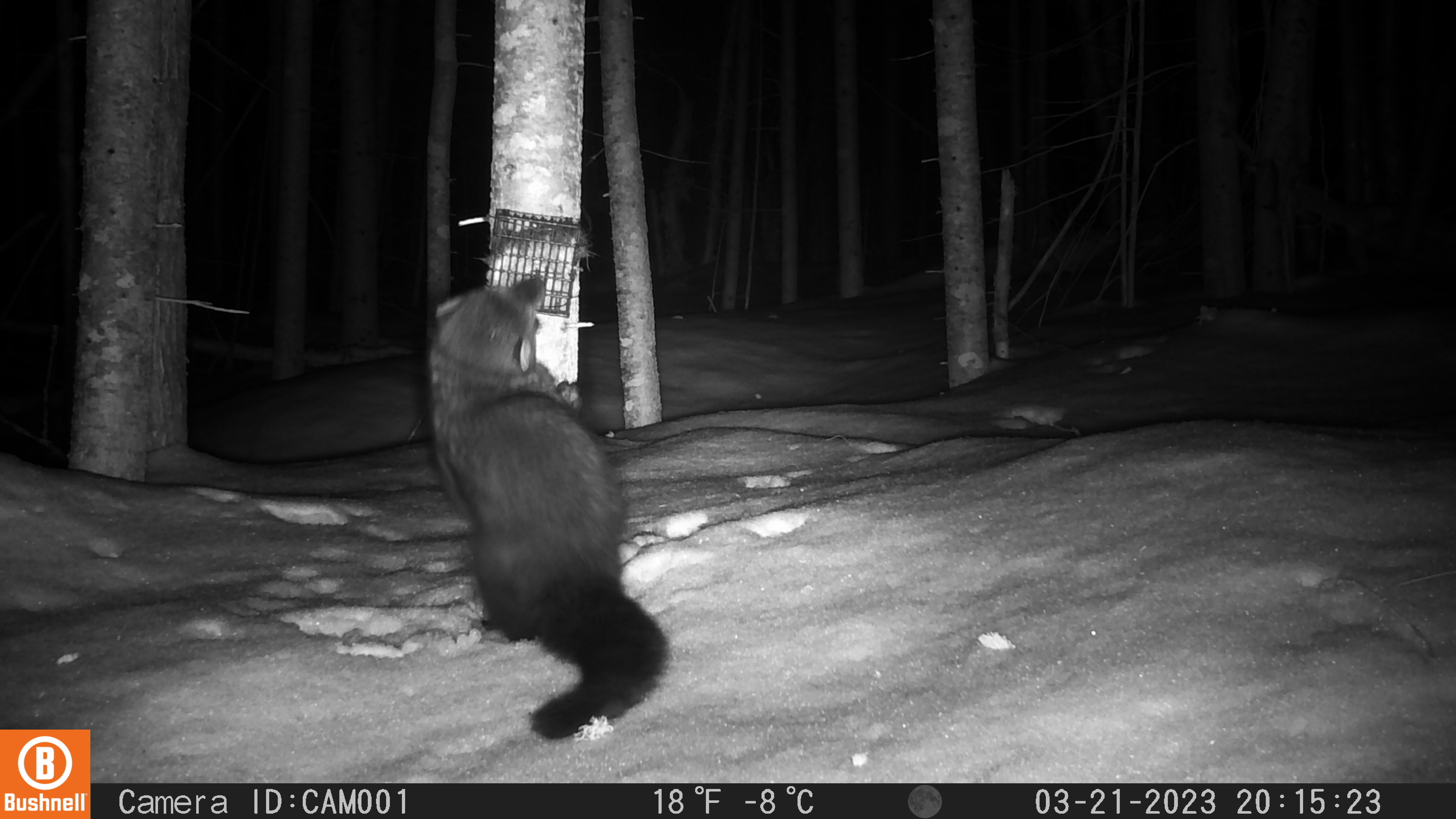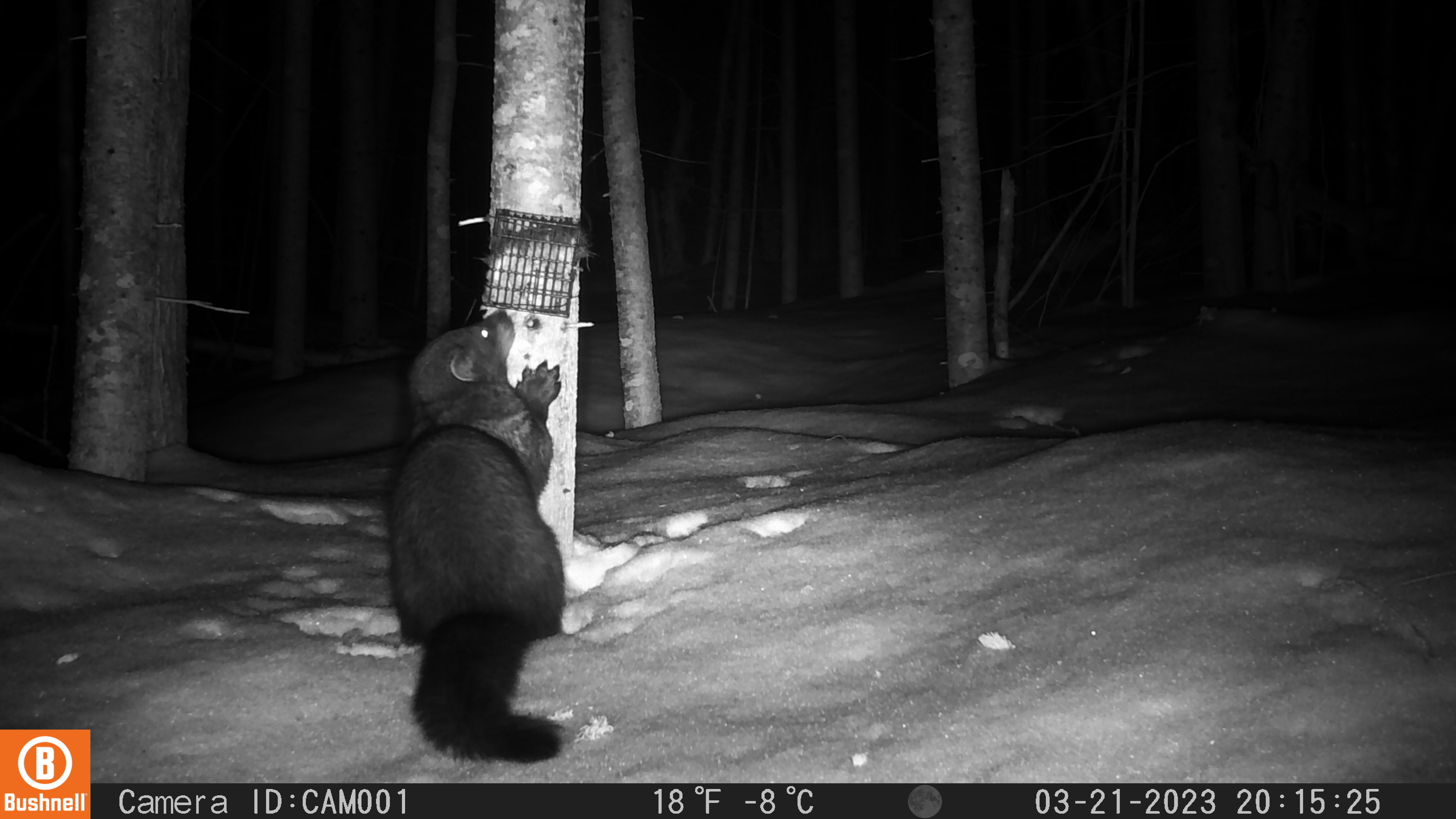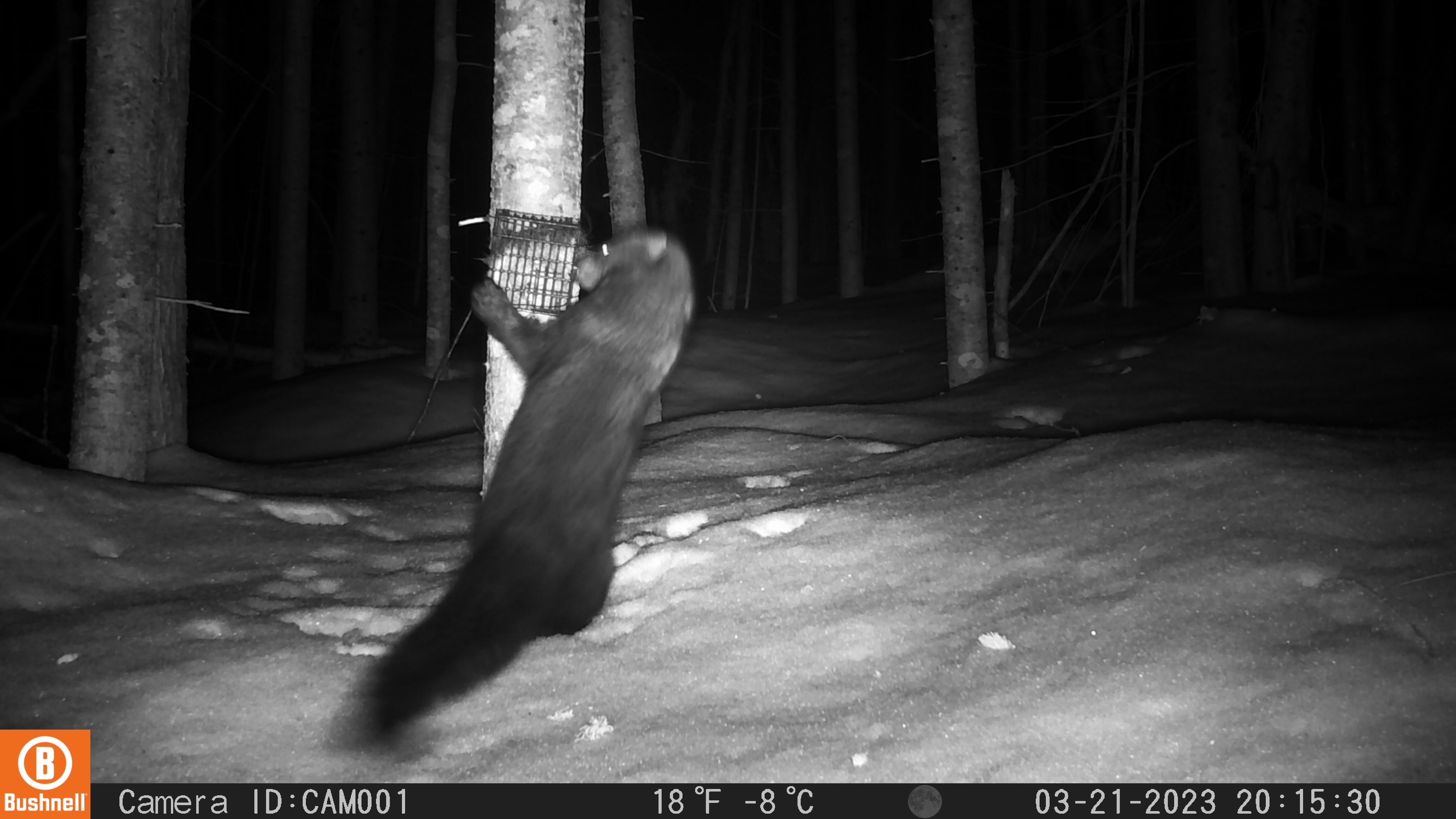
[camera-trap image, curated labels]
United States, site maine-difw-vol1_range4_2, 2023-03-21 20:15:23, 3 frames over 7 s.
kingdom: Animalia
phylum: Chordata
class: Mammalia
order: Carnivora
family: Mustelidae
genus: Pekania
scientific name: Pekania pennanti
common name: fisher